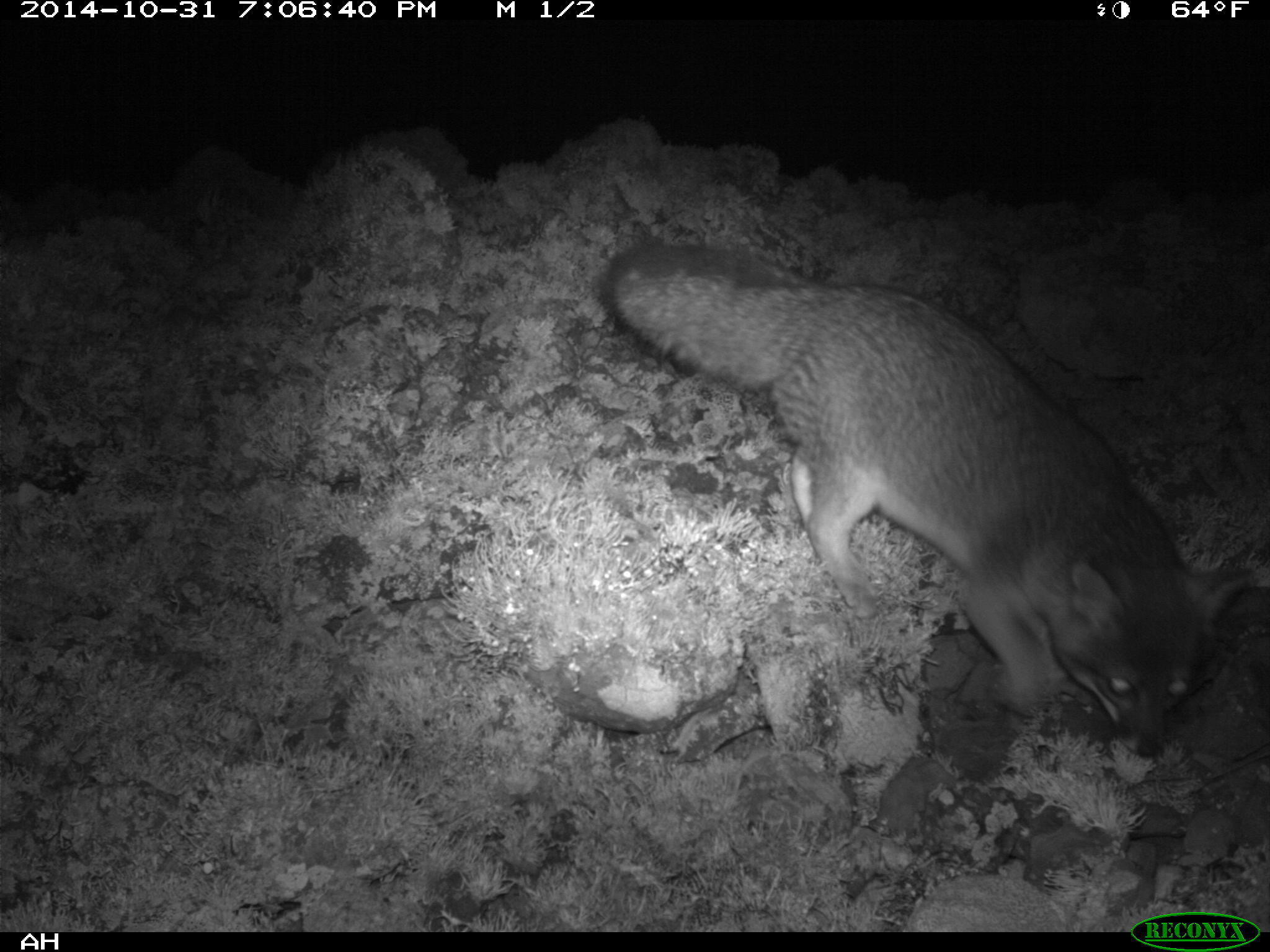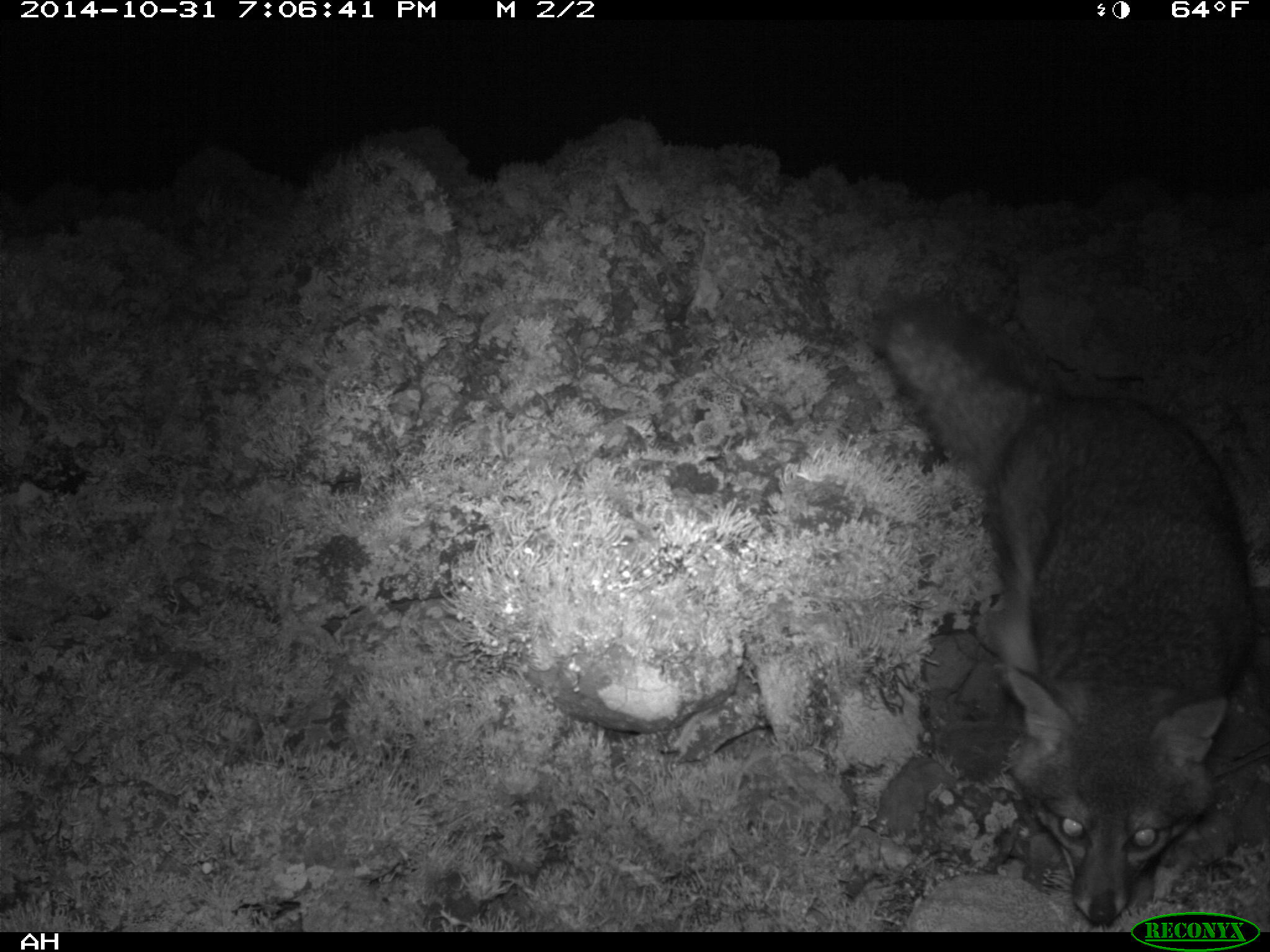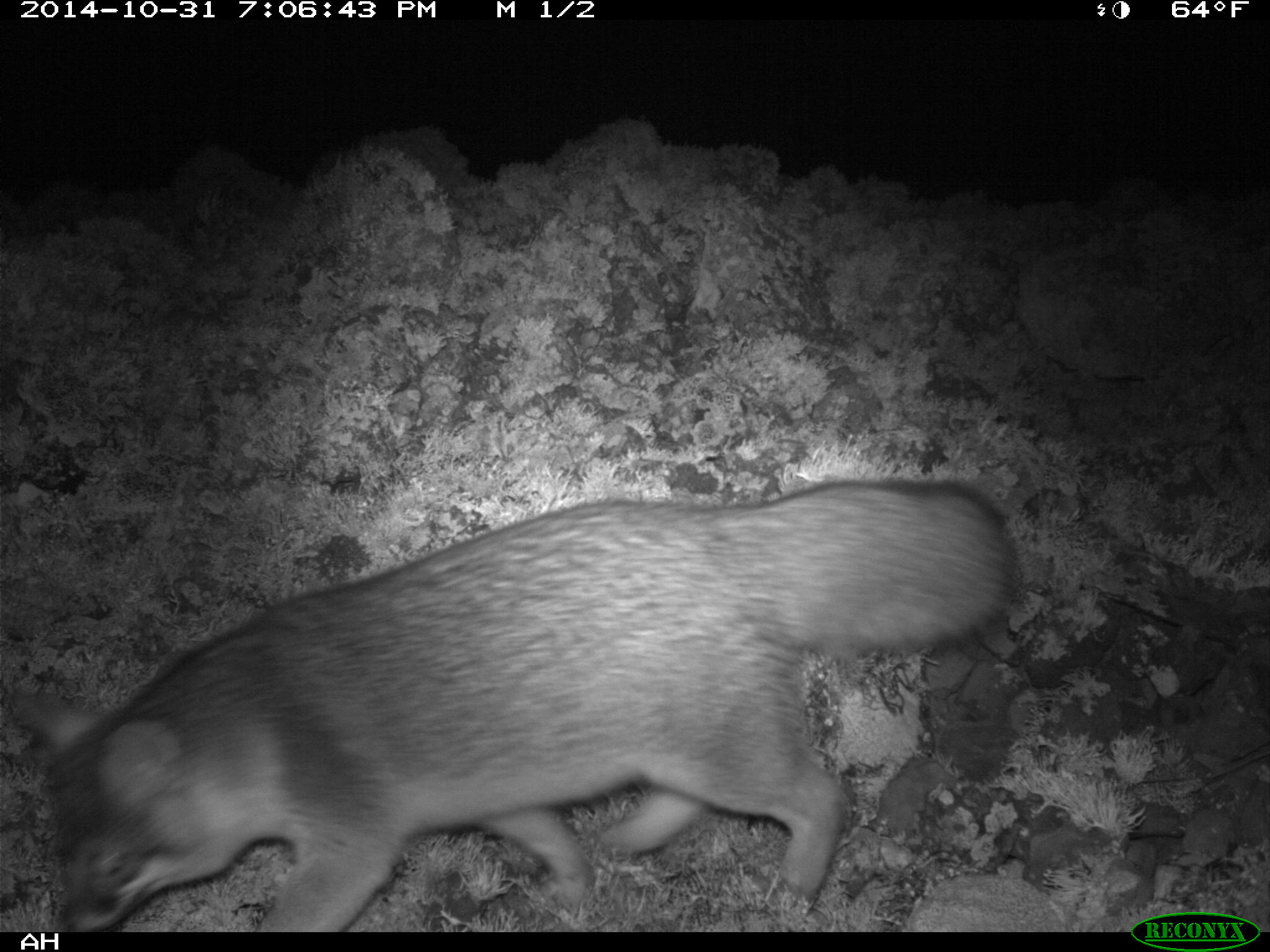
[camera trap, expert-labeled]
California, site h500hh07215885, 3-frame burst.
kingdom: Animalia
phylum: Chordata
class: Mammalia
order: Carnivora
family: Canidae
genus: Urocyon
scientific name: Urocyon littoralis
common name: island fox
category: fox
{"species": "fox (island fox) (Urocyon littoralis)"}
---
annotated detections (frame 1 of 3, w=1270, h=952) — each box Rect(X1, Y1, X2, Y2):
fox: Rect(595, 232, 1261, 759)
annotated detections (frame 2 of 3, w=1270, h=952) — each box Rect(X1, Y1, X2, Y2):
fox: Rect(879, 302, 1248, 925)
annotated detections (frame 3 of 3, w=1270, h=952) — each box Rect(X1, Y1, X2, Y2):
fox: Rect(14, 478, 1015, 932)